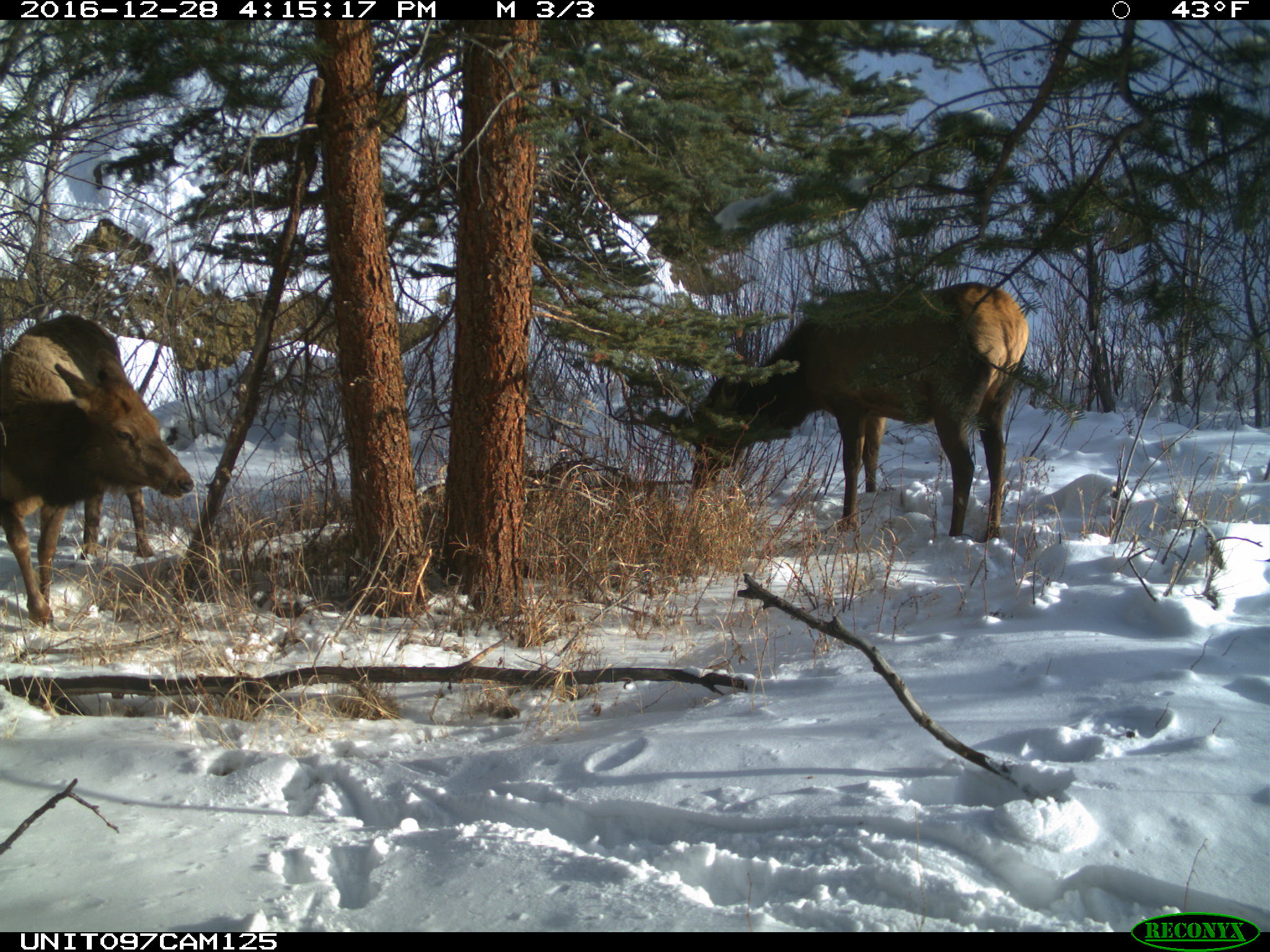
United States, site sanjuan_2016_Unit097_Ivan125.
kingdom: Animalia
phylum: Chordata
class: Mammalia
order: Artiodactyla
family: Cervidae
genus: Cervus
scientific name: Cervus elaphus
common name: red deer